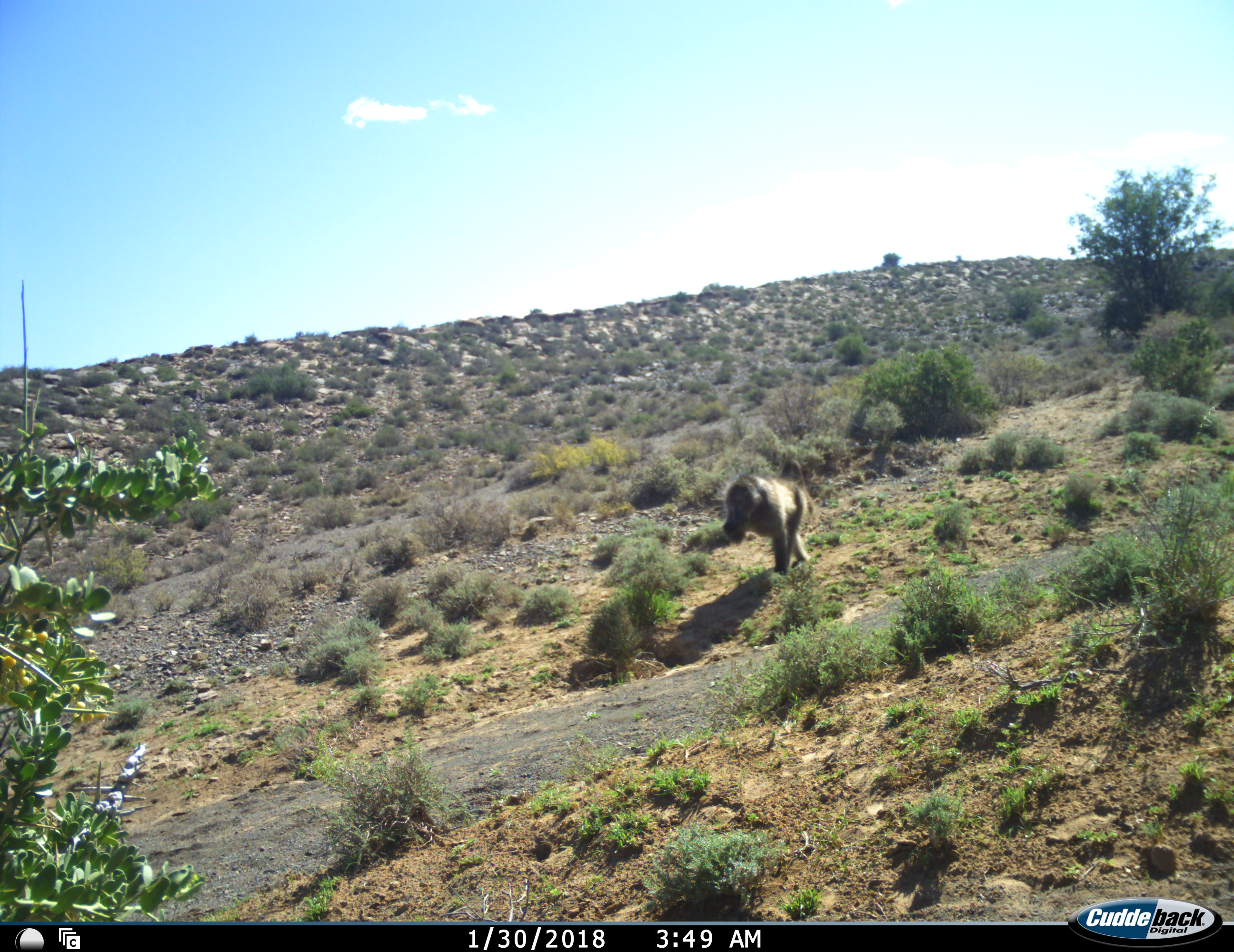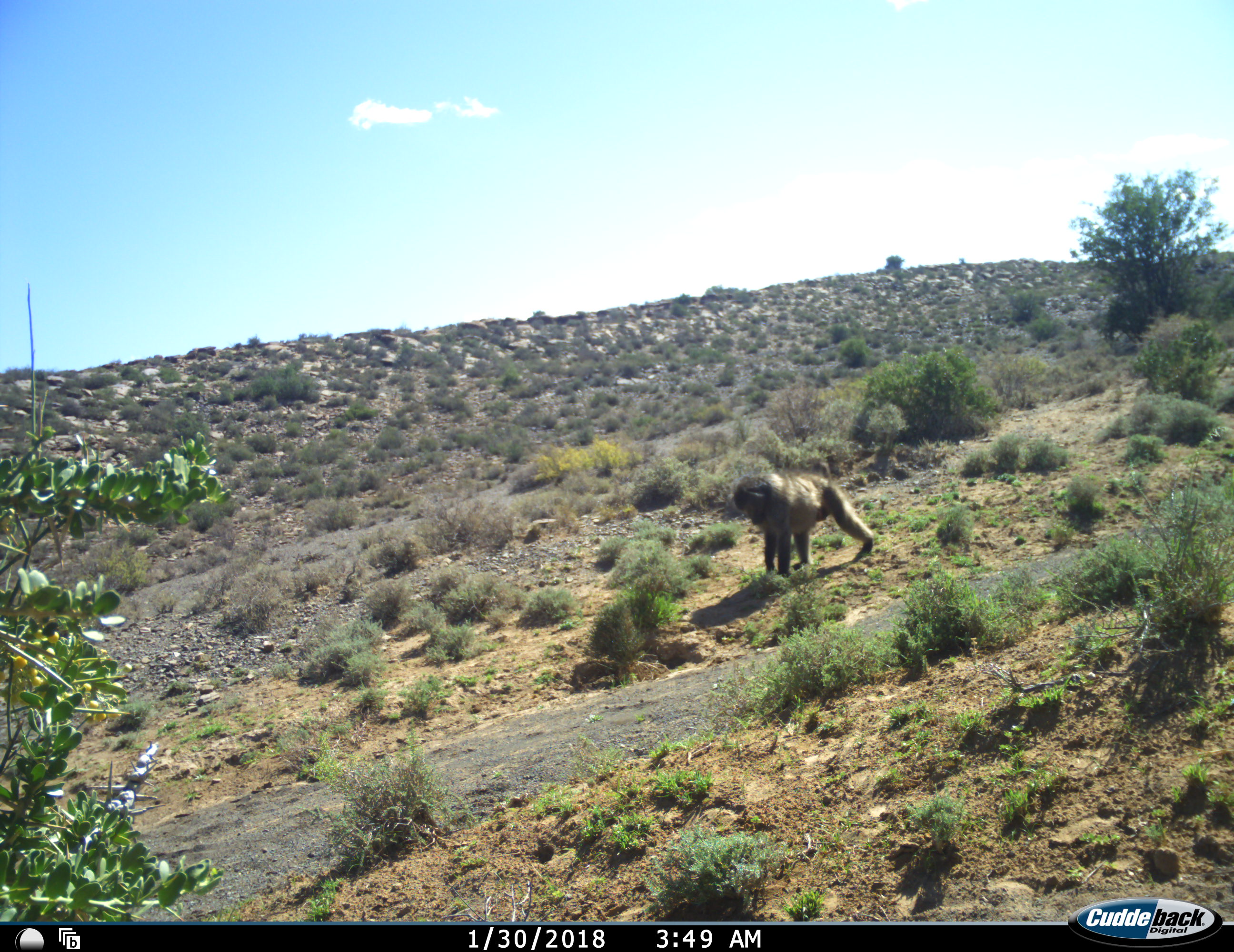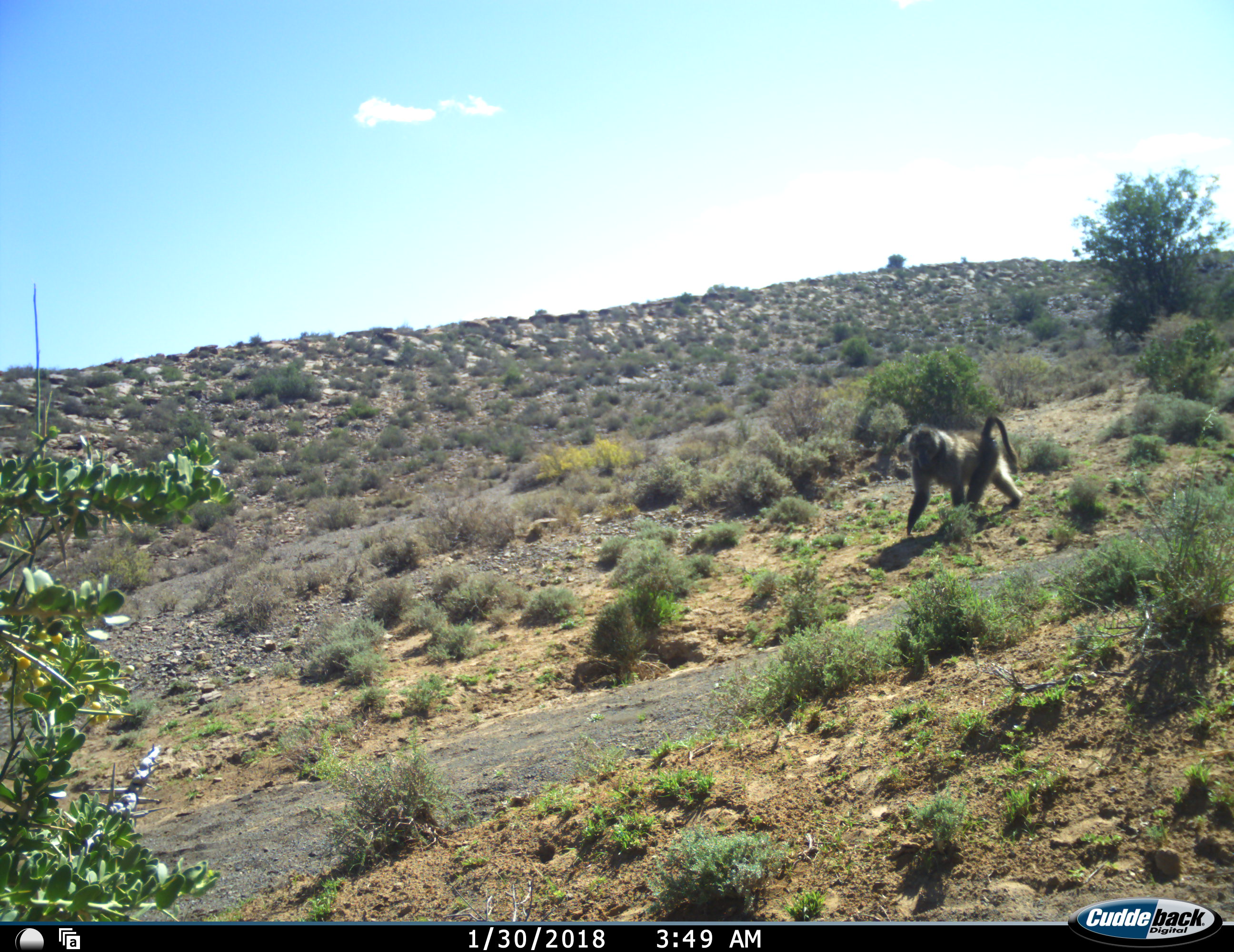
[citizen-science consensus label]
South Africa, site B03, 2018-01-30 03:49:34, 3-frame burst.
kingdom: Animalia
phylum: Chordata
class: Mammalia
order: Primates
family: Cercopithecidae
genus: Papio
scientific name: Papio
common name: baboon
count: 1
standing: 10%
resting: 0%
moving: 100%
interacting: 0%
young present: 0%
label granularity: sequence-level